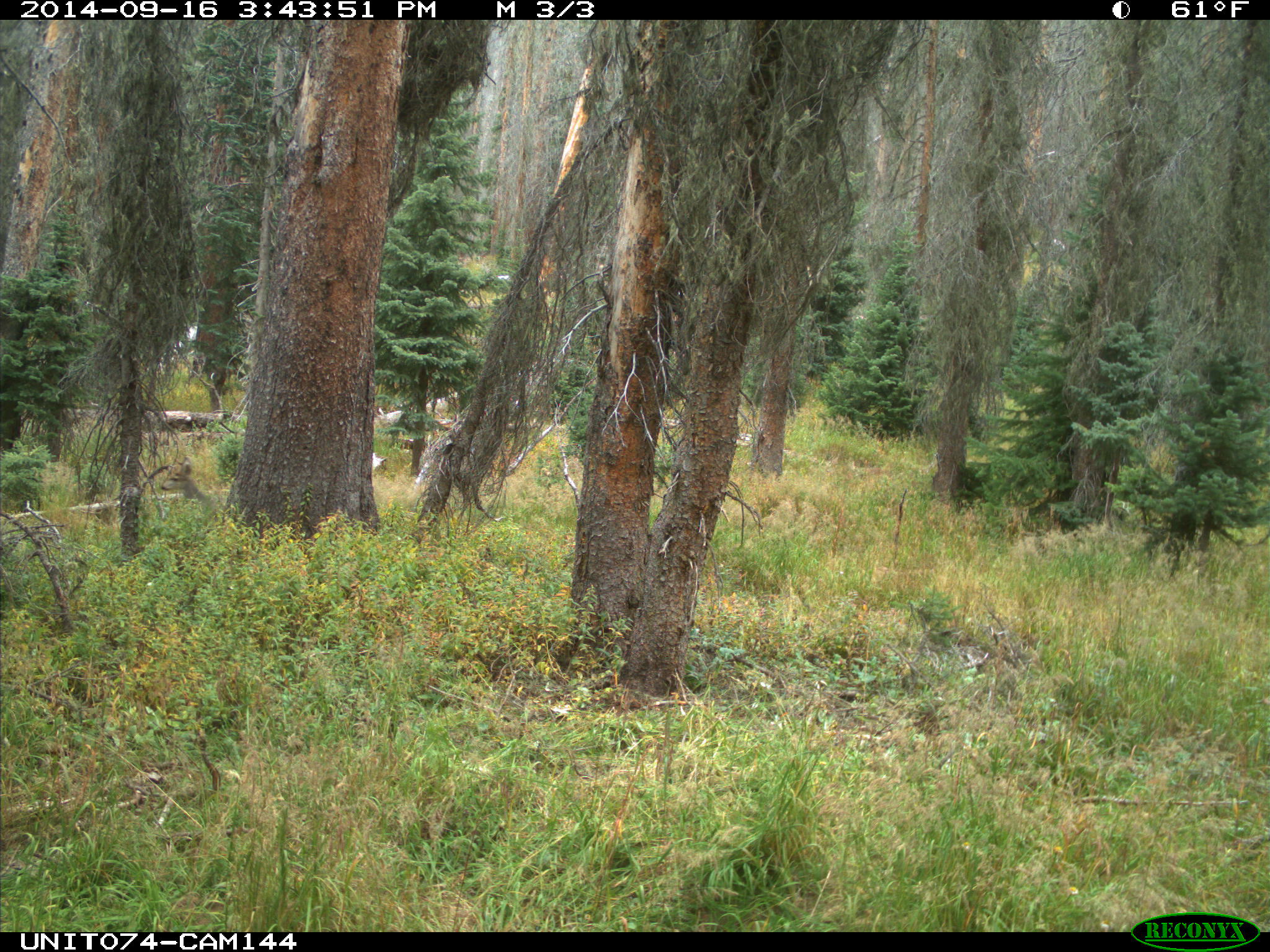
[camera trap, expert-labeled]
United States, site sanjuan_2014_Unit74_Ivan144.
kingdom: Animalia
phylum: Chordata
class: Mammalia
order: Artiodactyla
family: Cervidae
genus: Odocoileus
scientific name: Odocoileus hemionus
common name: mule deer